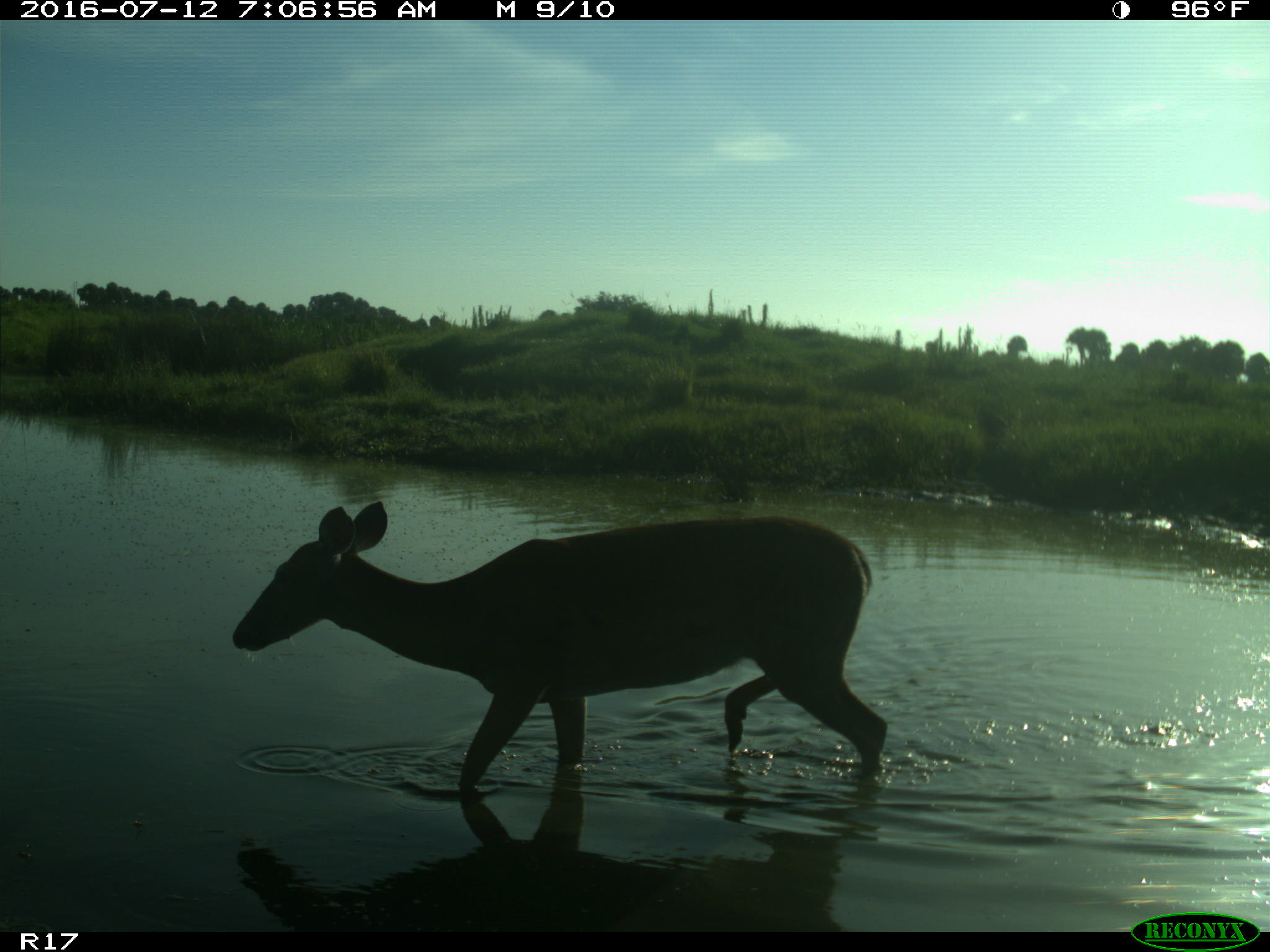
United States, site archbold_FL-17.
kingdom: Animalia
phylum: Chordata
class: Mammalia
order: Artiodactyla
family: Cervidae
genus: Odocoileus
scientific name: Odocoileus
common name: deer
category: unidentified deer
Unidentified deer (deer) (Odocoileus).